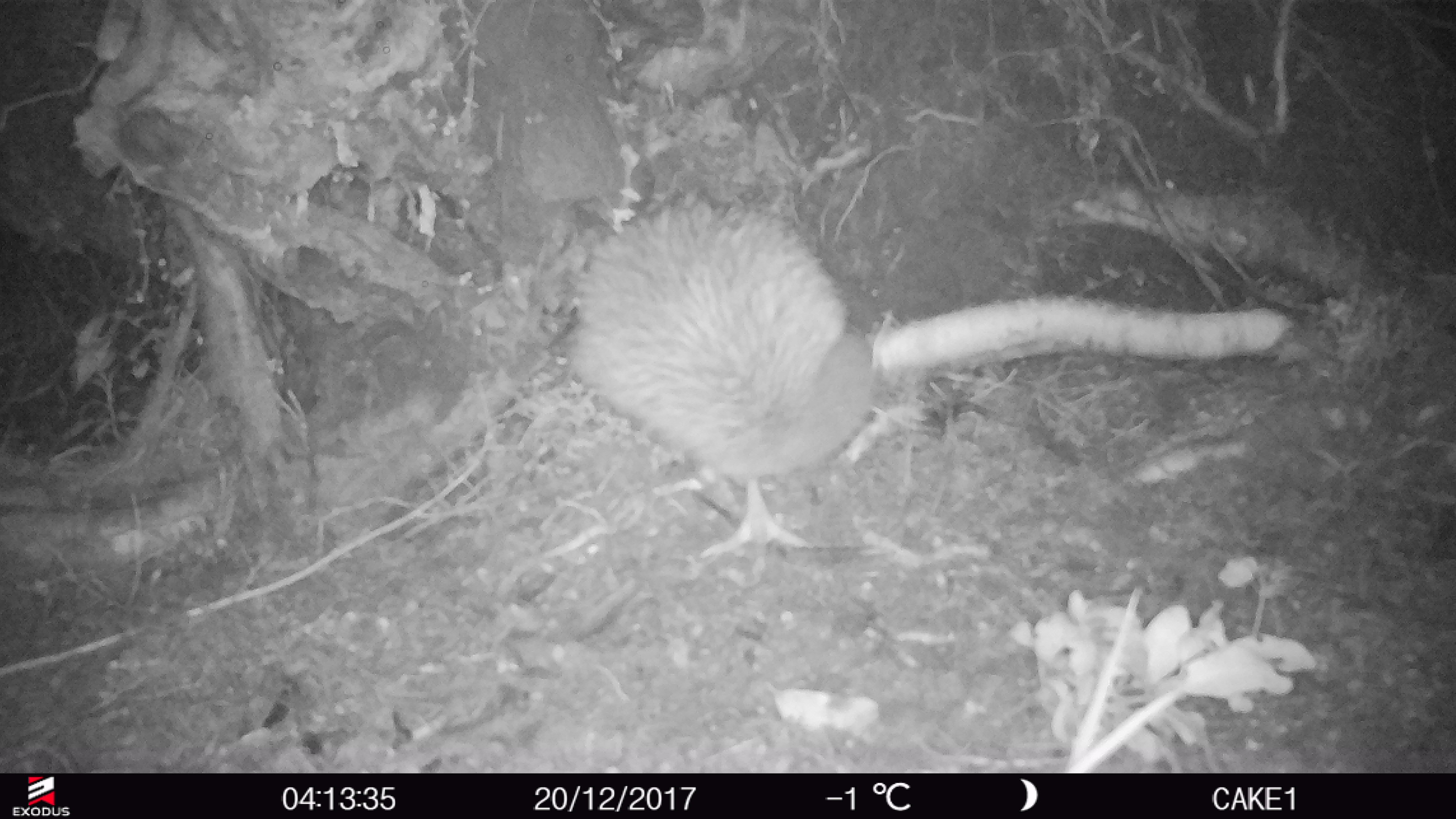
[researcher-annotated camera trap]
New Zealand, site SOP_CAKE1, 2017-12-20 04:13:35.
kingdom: Animalia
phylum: Chordata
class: Aves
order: Apterygiformes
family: Apterygidae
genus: Apteryx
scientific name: Apteryx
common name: kiwi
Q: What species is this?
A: Kiwi (Apteryx).